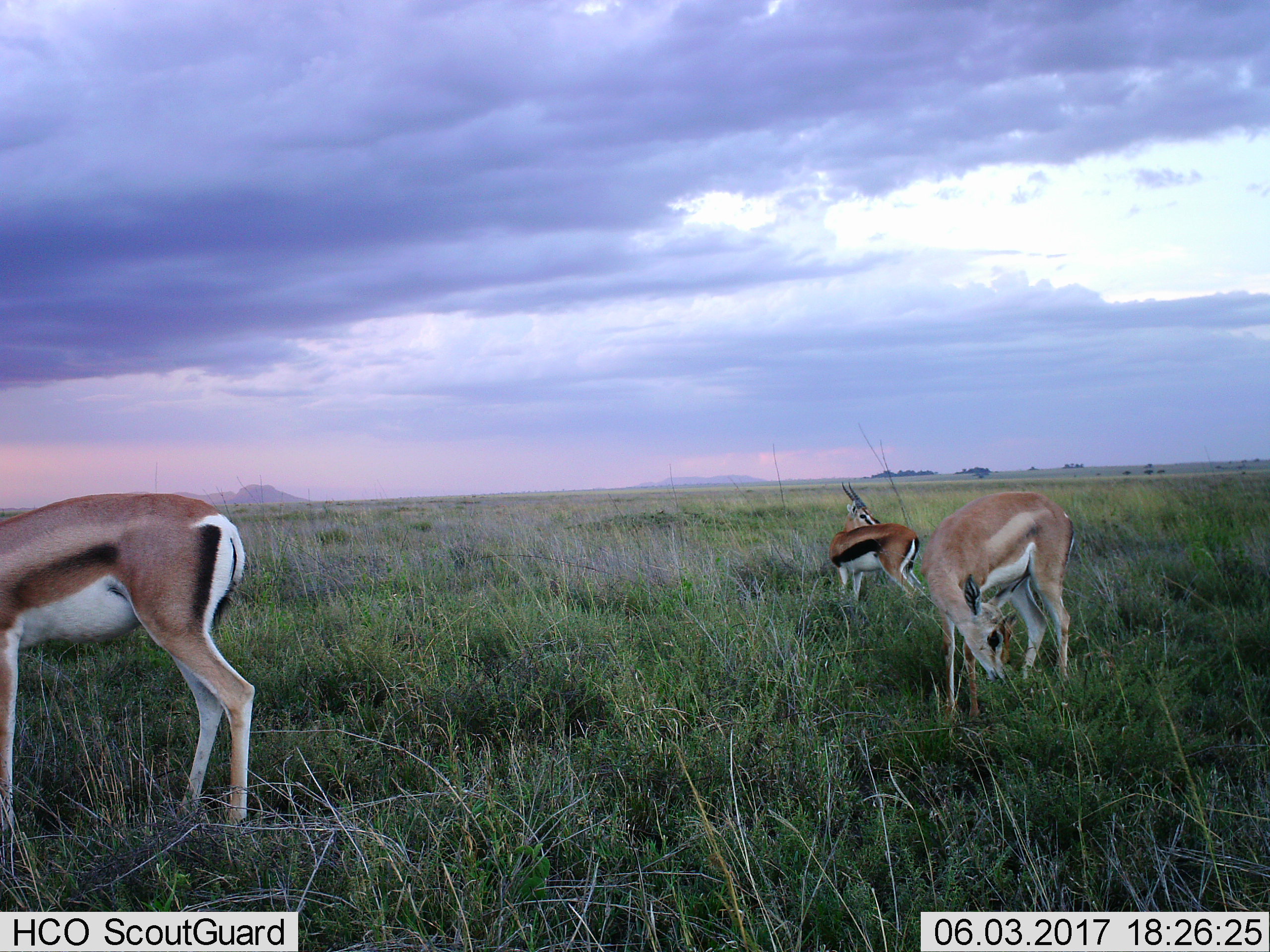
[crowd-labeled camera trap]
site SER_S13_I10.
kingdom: Animalia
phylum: Chordata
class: Mammalia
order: Artiodactyla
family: Bovidae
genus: Eudorcas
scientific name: Eudorcas thomsonii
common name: thomson's gazelle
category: gazellethomsons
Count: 3.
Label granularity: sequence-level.